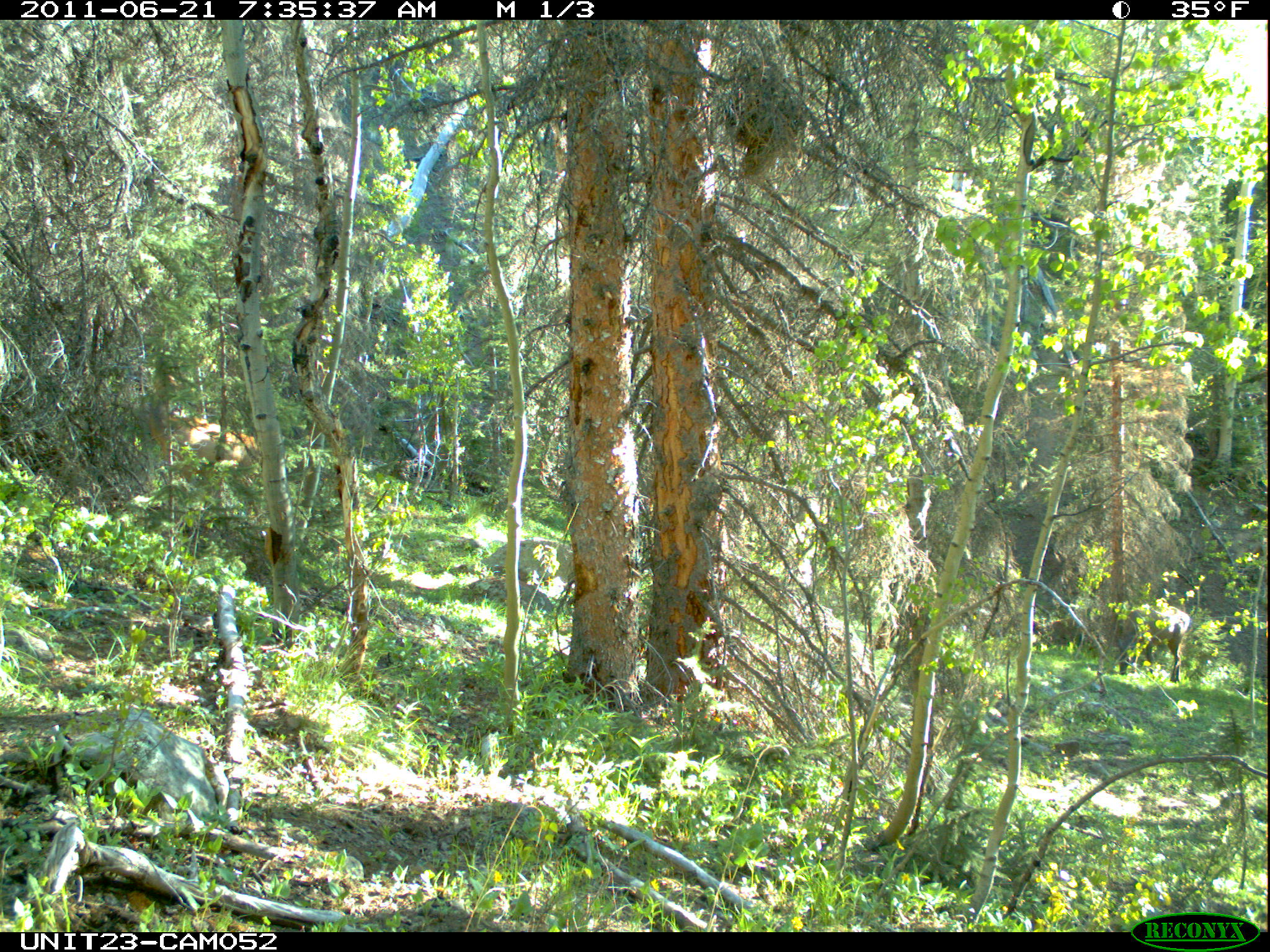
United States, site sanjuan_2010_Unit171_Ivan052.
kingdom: Animalia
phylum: Chordata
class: Mammalia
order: Artiodactyla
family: Cervidae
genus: Cervus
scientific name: Cervus elaphus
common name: red deer